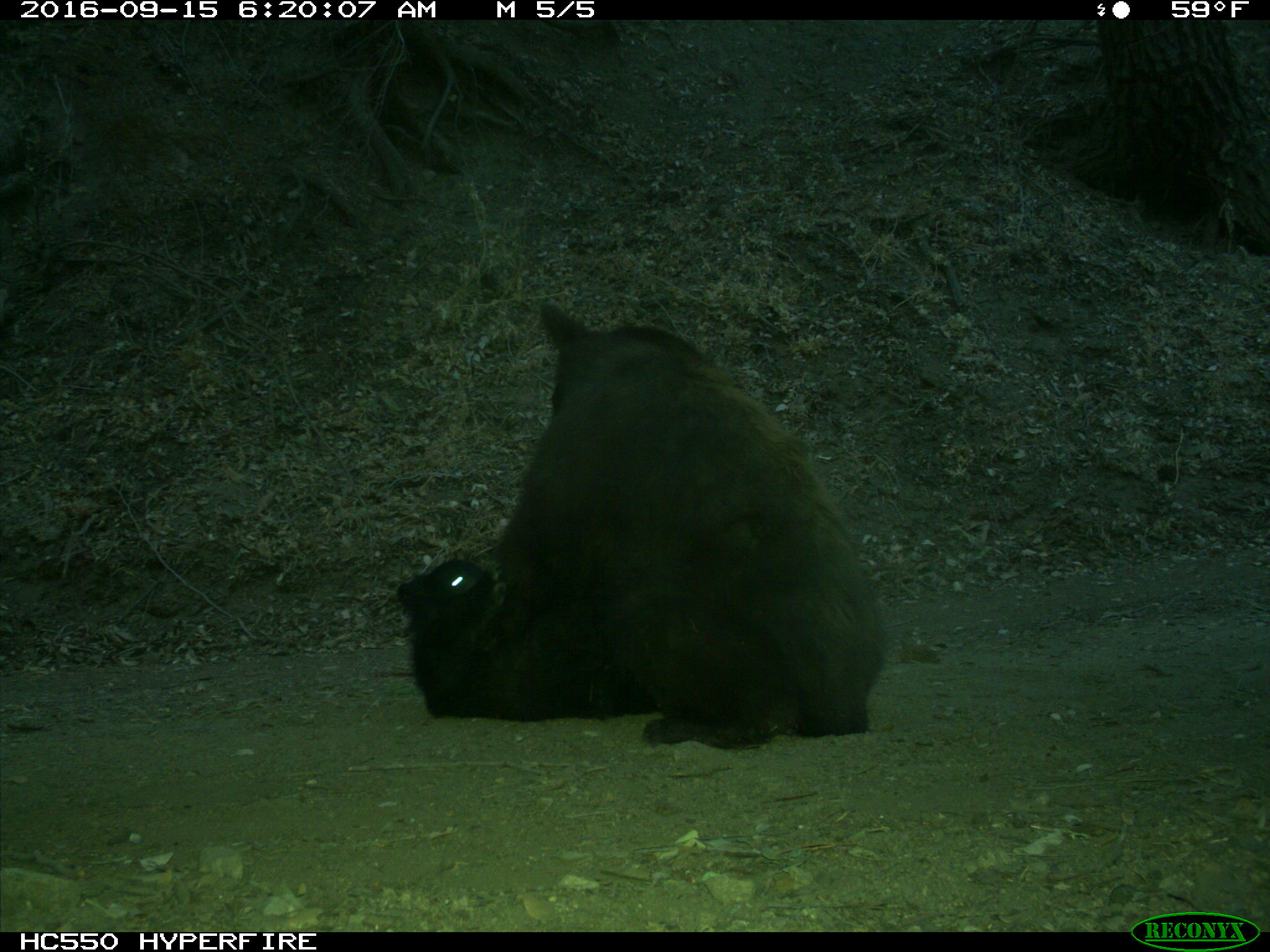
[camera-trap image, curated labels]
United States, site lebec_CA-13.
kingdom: Animalia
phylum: Chordata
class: Mammalia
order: Carnivora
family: Ursidae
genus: Ursus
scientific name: Ursus americanus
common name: american black bear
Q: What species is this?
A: Ursus americanus (american black bear).